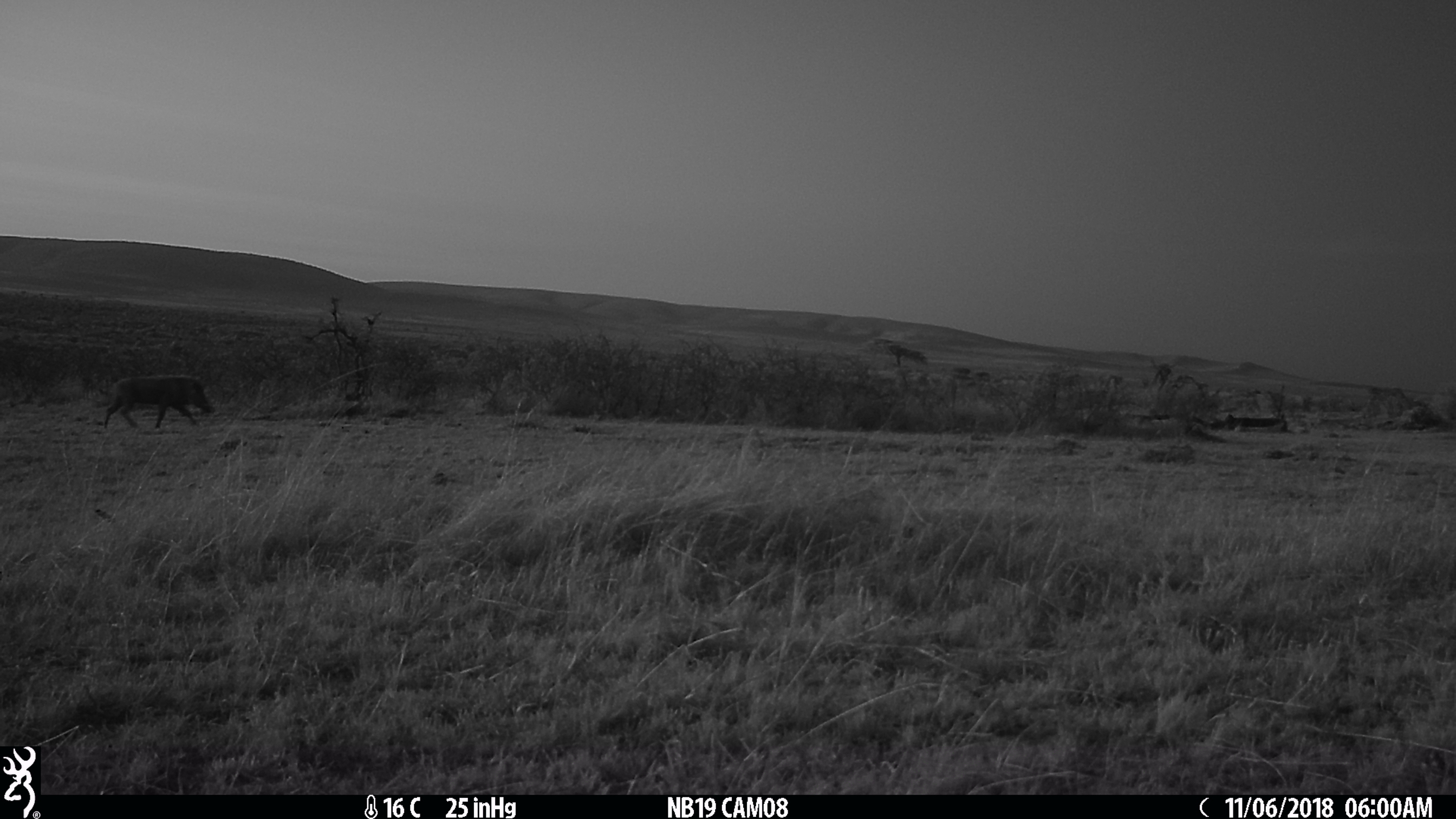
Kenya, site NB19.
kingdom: Animalia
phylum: Chordata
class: Mammalia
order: Artiodactyla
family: Suidae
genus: Phacochoerus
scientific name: Phacochoerus africanus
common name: common warthog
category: warthog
Warthog (common warthog) (Phacochoerus africanus).